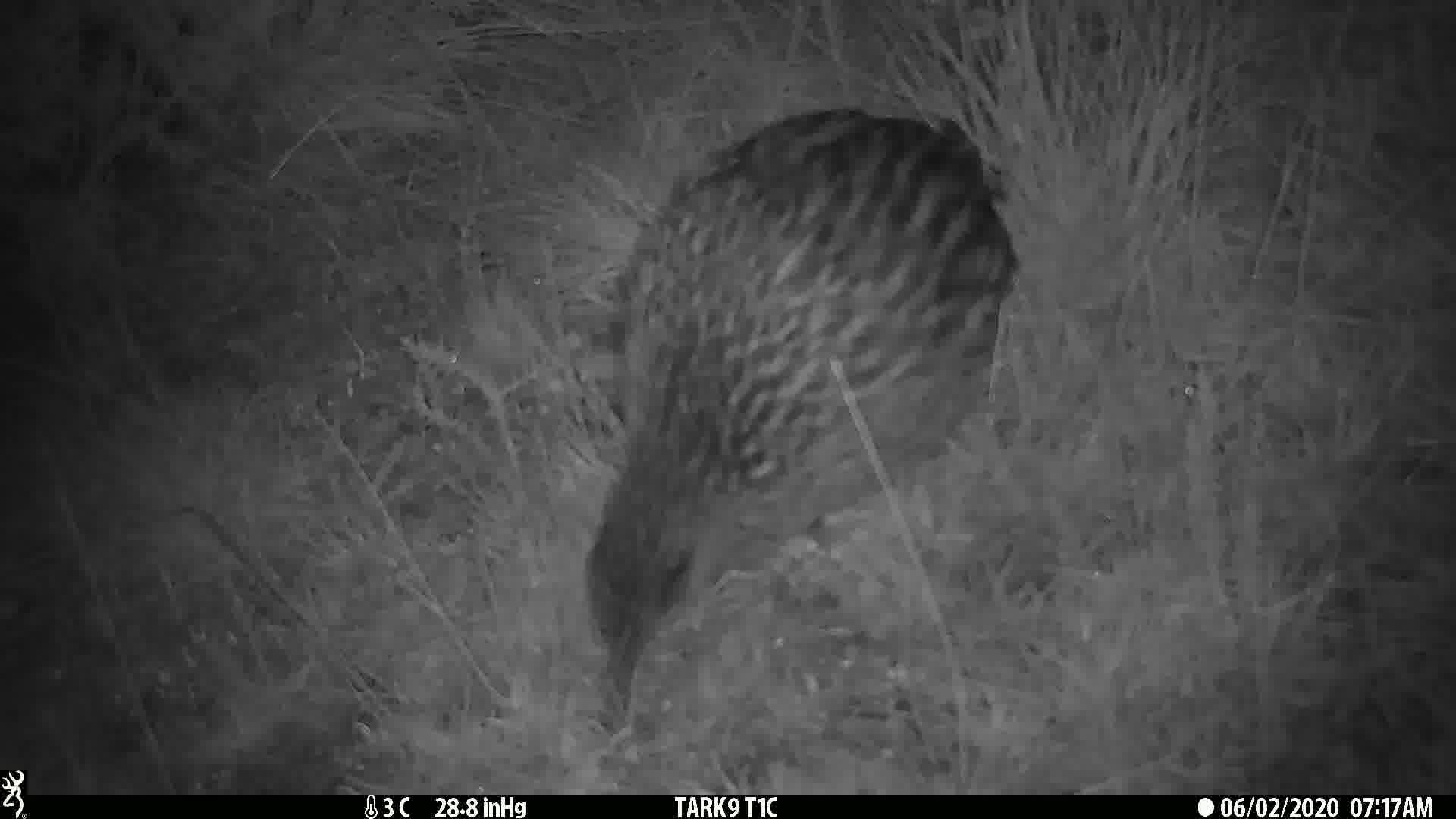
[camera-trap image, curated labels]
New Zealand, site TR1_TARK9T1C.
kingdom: Animalia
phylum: Chordata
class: Aves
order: Gruiformes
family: Rallidae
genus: Gallirallus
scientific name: Gallirallus australis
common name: weka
Weka (Gallirallus australis).